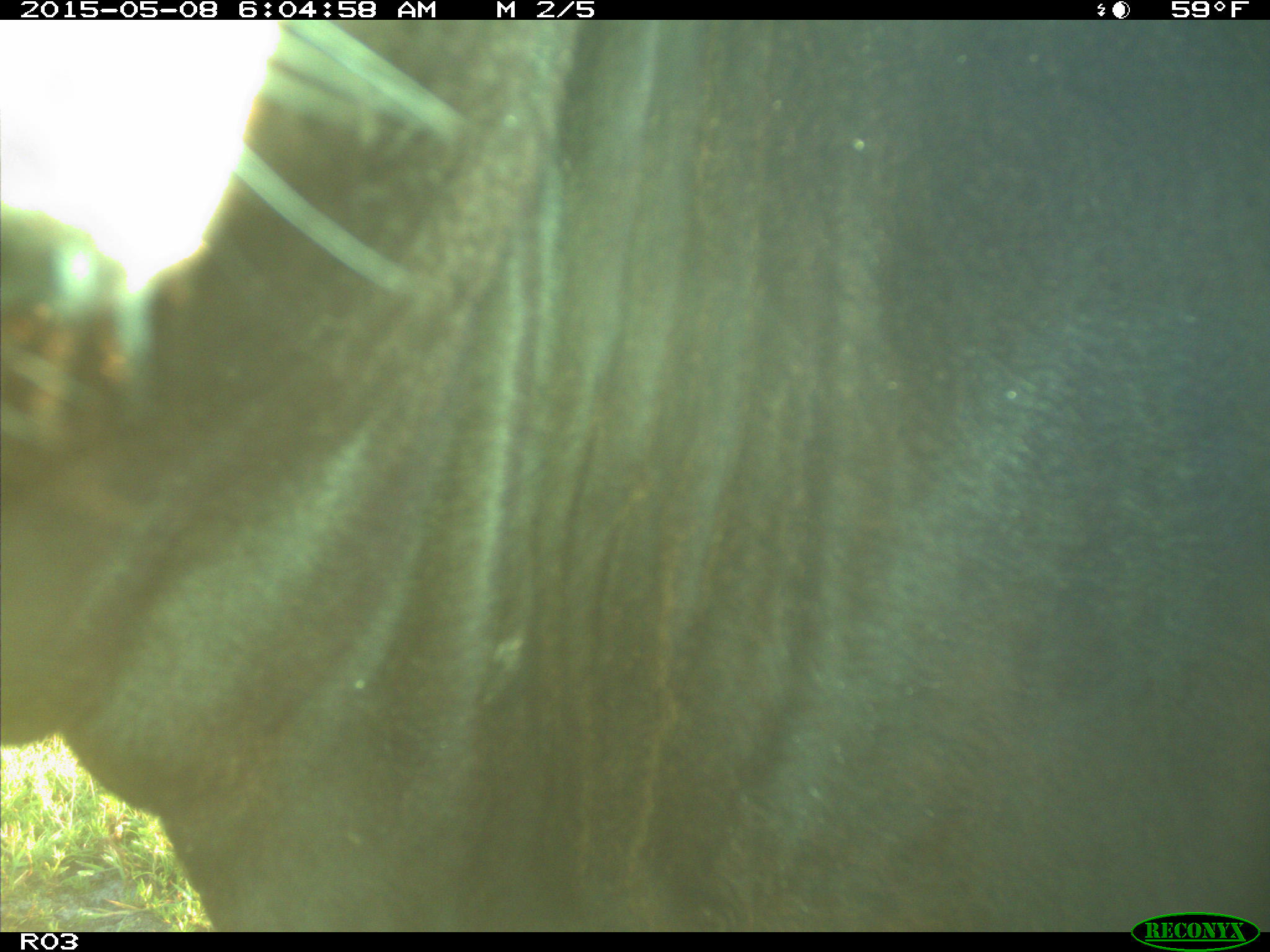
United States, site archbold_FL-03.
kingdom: Animalia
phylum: Chordata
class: Mammalia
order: Artiodactyla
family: Bovidae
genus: Bos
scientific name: Bos taurus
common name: domestic cow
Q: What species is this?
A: Bos taurus (domestic cow).